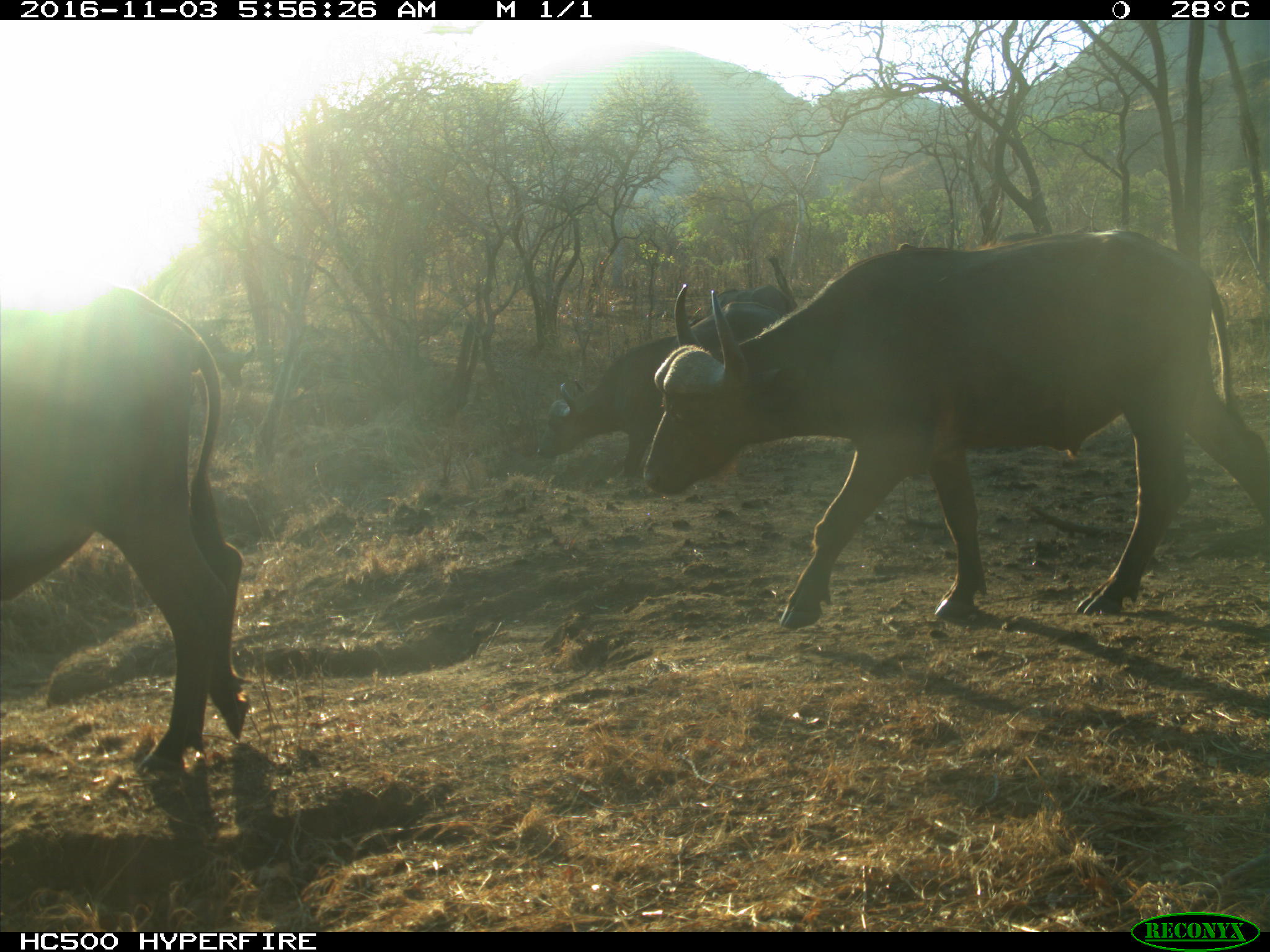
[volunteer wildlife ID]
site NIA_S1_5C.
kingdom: Animalia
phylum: Chordata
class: Mammalia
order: Artiodactyla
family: Bovidae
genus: Syncerus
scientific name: Syncerus caffer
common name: african buffalo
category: buffalo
Buffalo (african buffalo) (Syncerus caffer), count 4. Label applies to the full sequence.